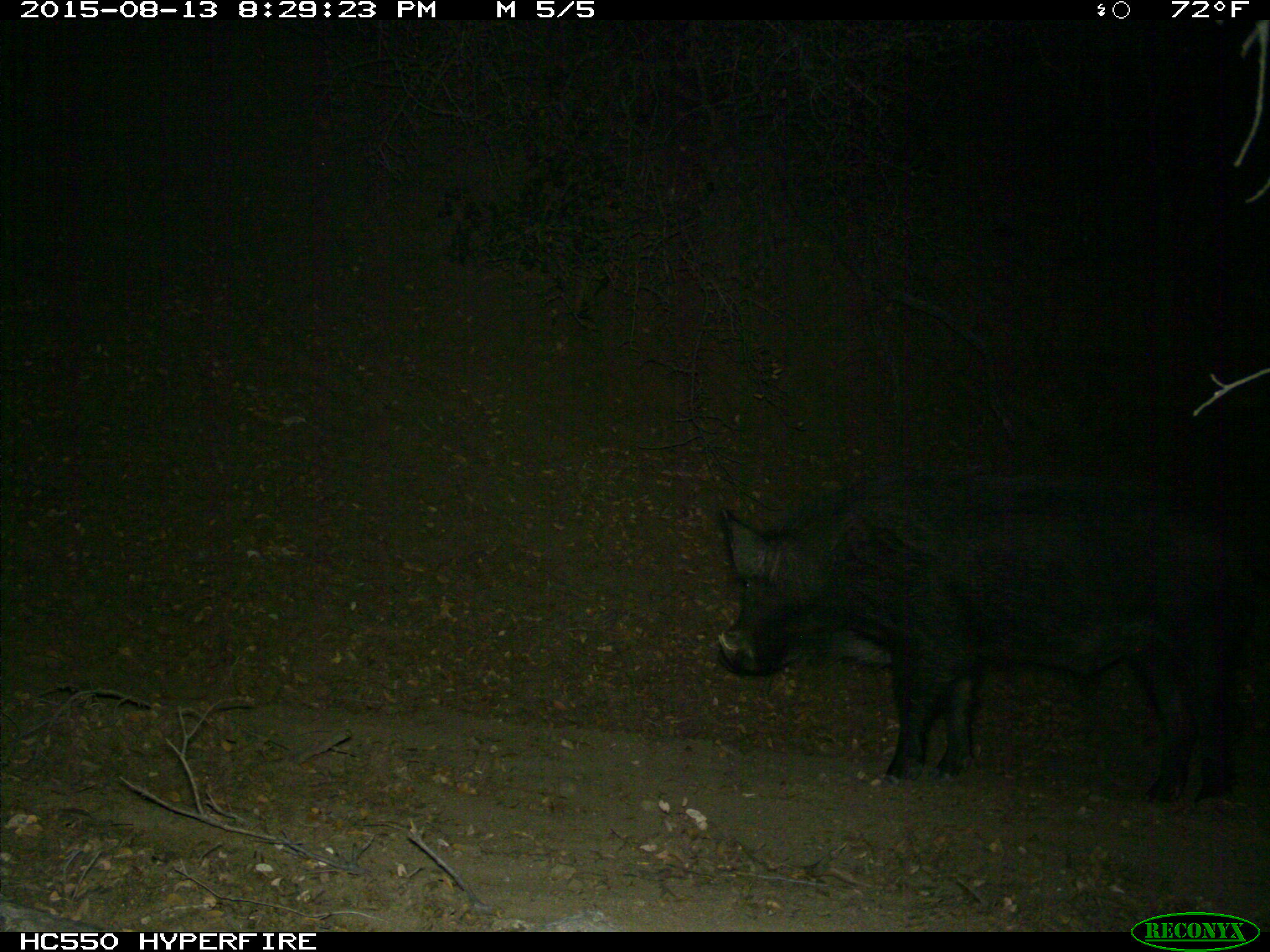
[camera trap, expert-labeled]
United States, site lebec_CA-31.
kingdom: Animalia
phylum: Chordata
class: Mammalia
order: Artiodactyla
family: Suidae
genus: Sus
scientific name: Sus scrofa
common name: wild boar